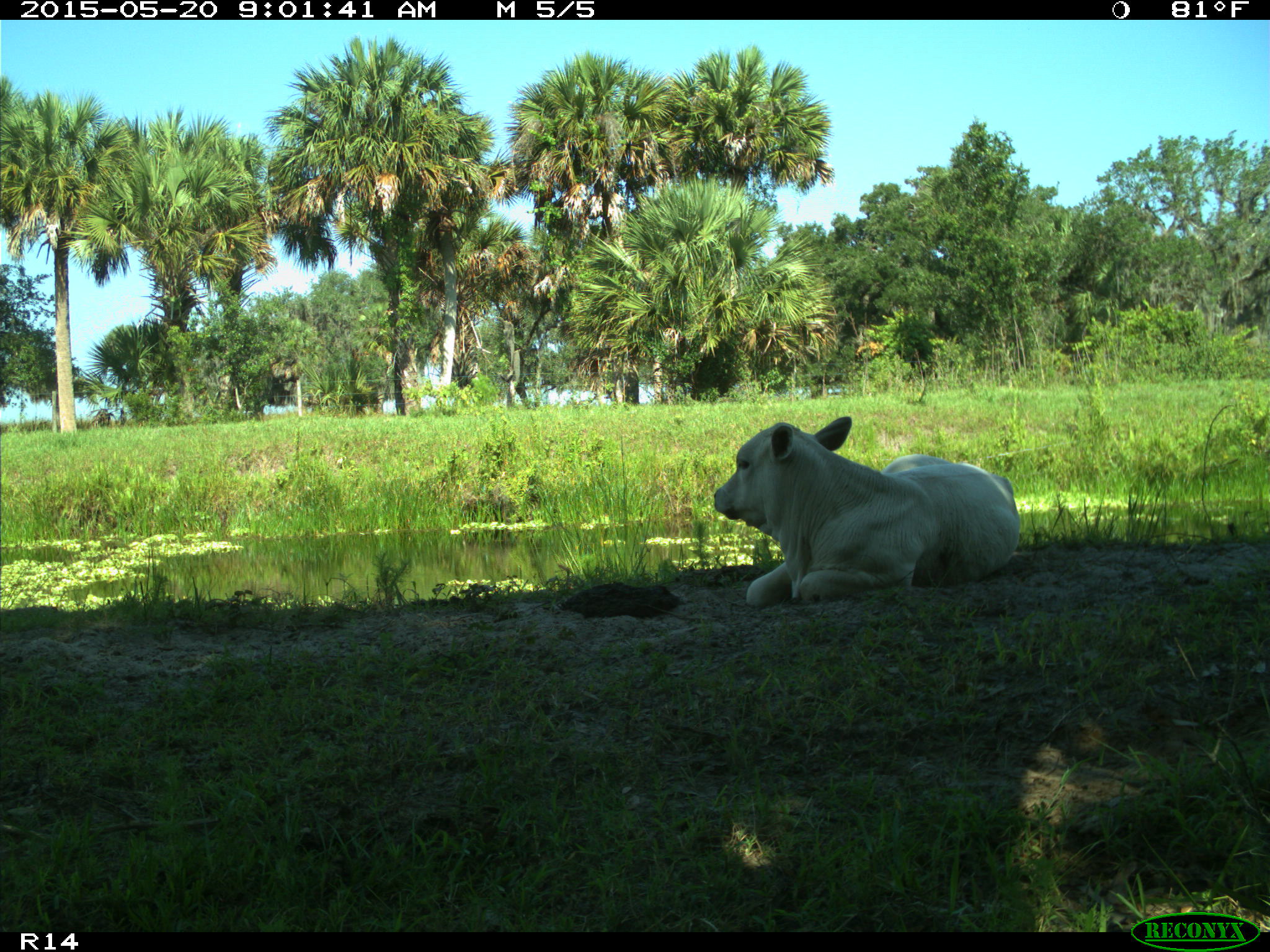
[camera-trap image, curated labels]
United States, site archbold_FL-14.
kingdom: Animalia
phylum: Chordata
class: Mammalia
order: Artiodactyla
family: Bovidae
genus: Bos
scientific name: Bos taurus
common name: domestic cow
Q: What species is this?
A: Bos taurus (domestic cow).